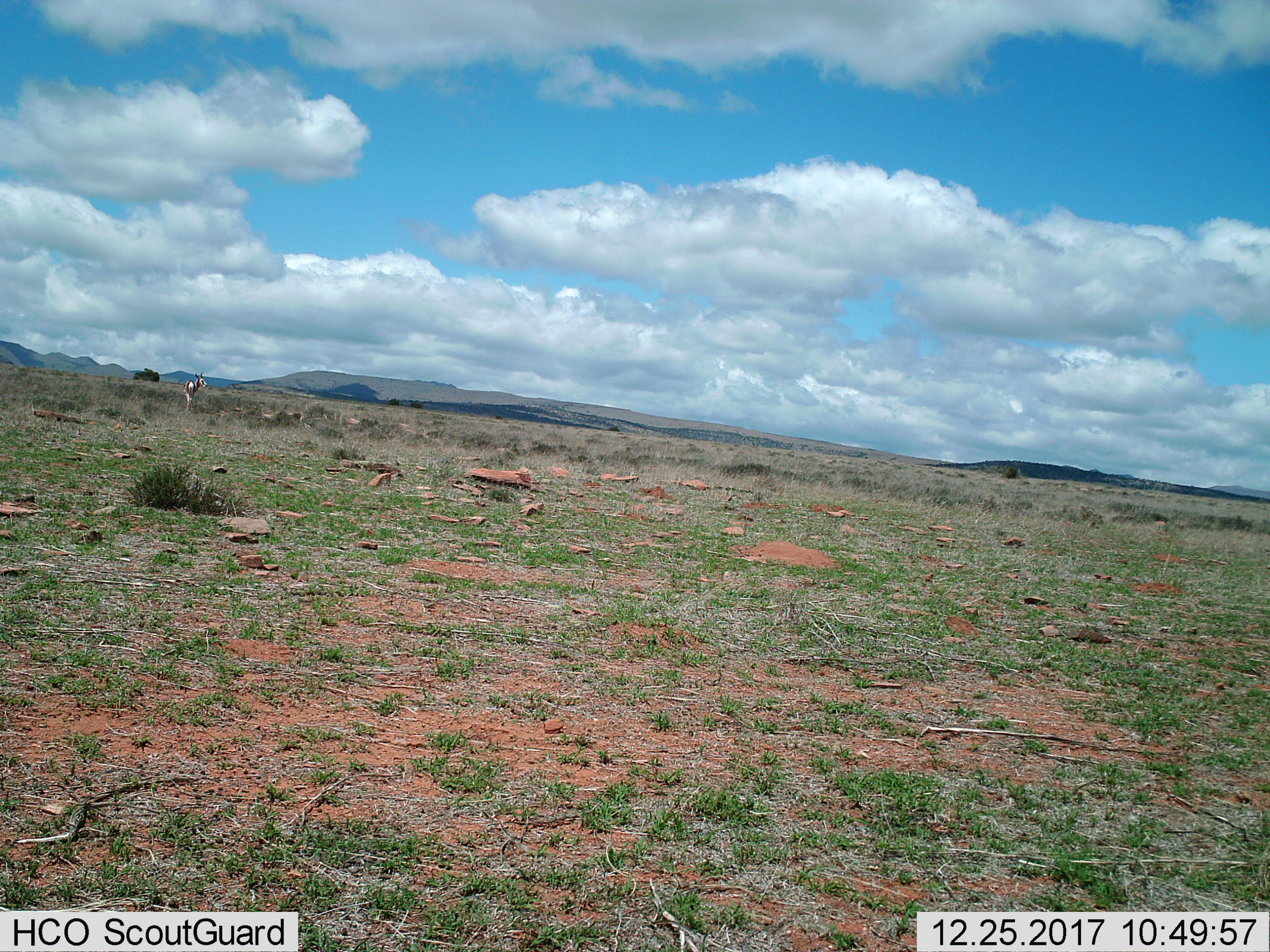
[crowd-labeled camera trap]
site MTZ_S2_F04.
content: unidentified animal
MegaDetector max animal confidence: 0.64